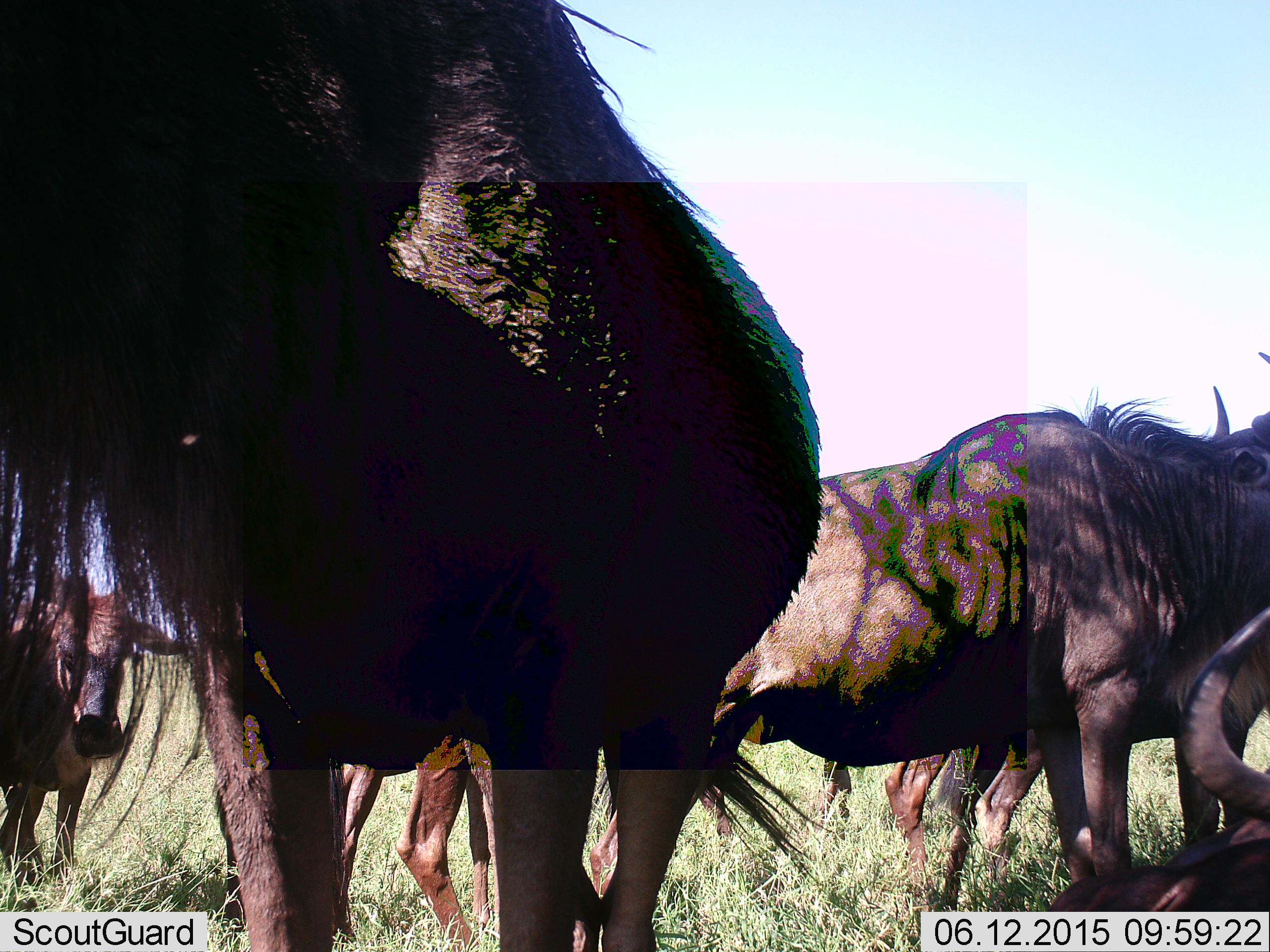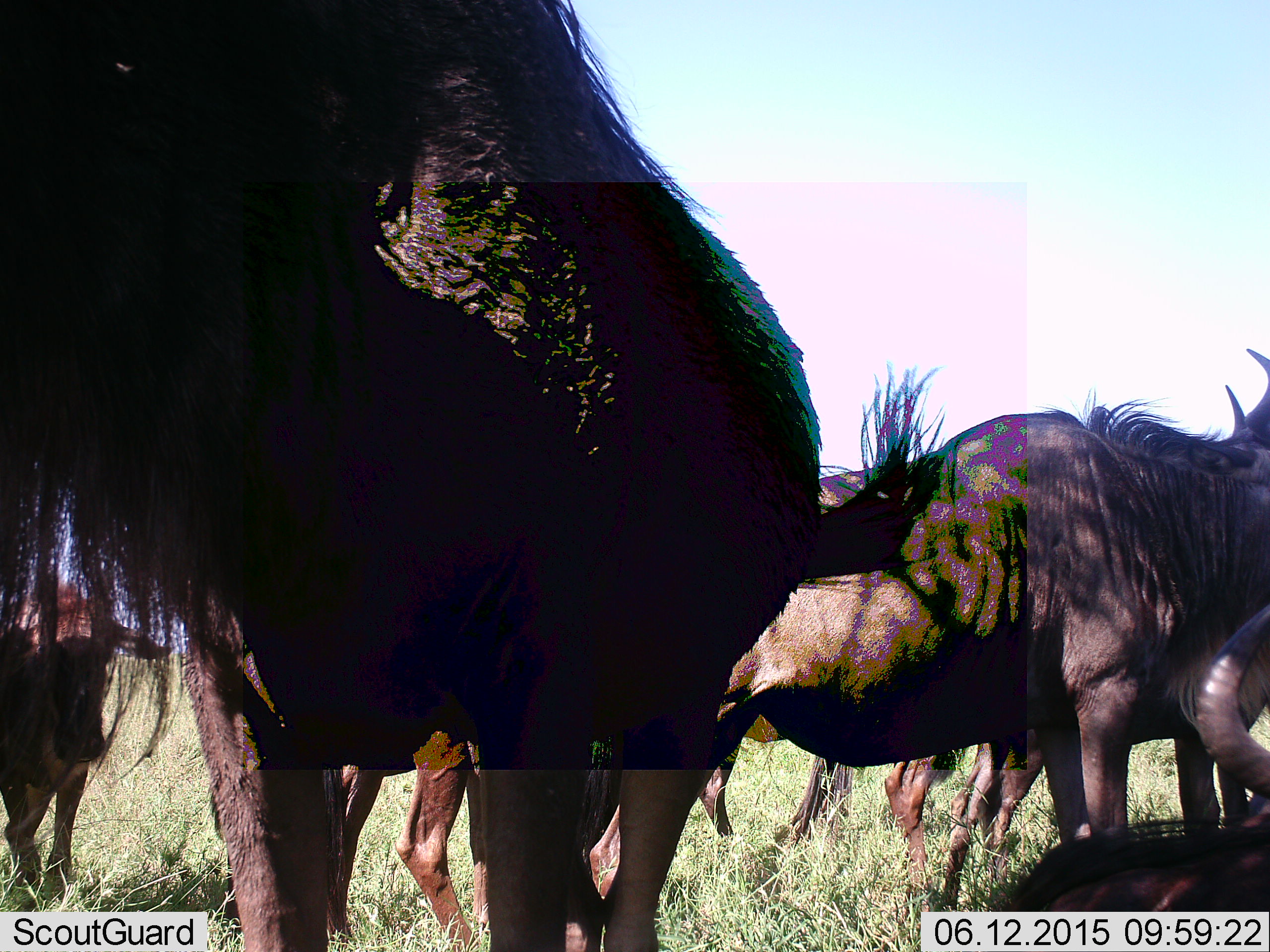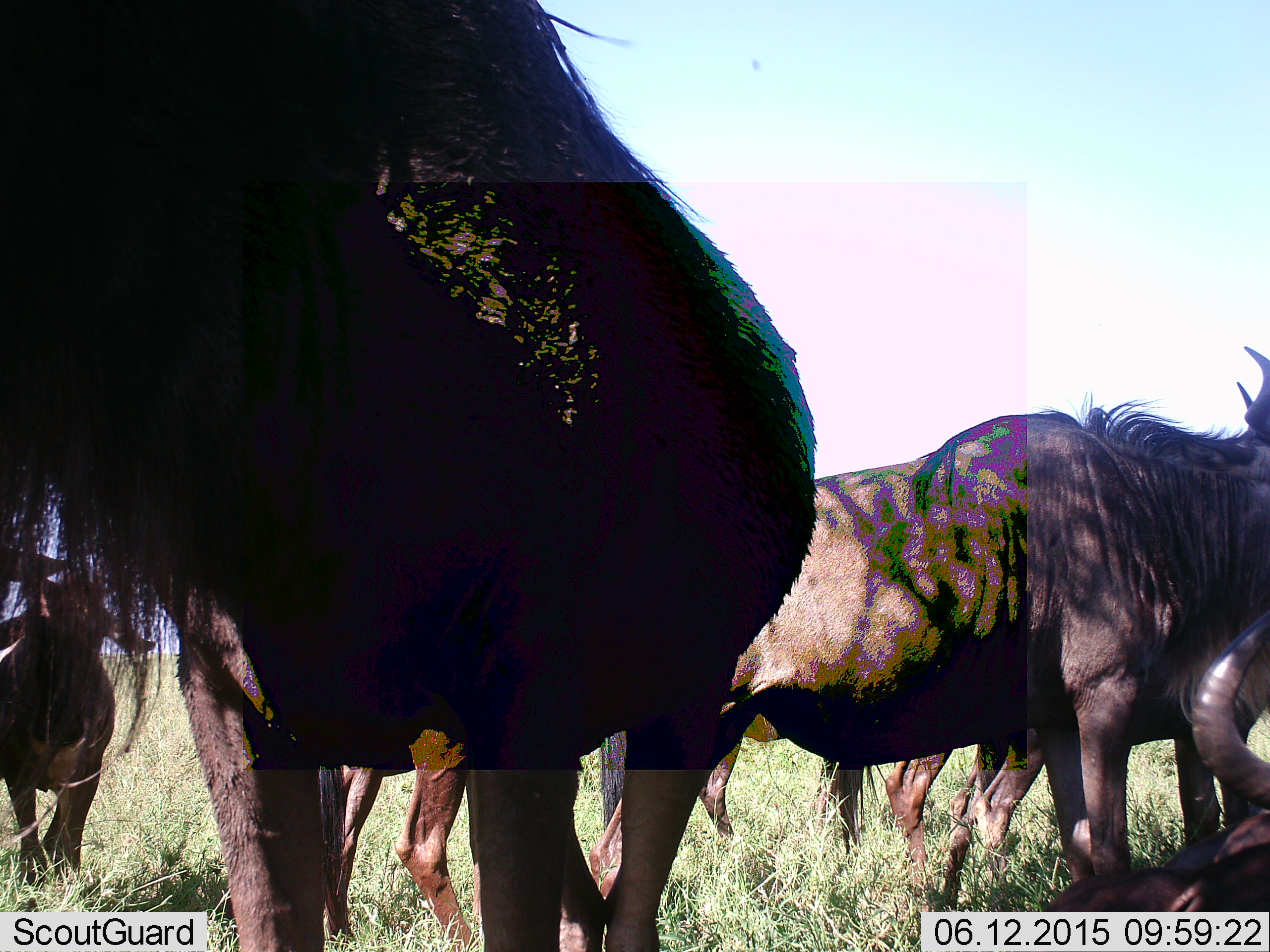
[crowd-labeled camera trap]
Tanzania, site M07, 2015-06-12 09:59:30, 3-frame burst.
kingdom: Animalia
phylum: Chordata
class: Mammalia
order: Artiodactyla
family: Bovidae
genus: Connochaetes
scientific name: Connochaetes taurinus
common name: blue wildebeest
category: wildebeest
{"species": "wildebeest (blue wildebeest) (Connochaetes taurinus)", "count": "5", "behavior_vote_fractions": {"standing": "100%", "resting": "0%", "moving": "22%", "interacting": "11%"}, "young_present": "22%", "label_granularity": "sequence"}